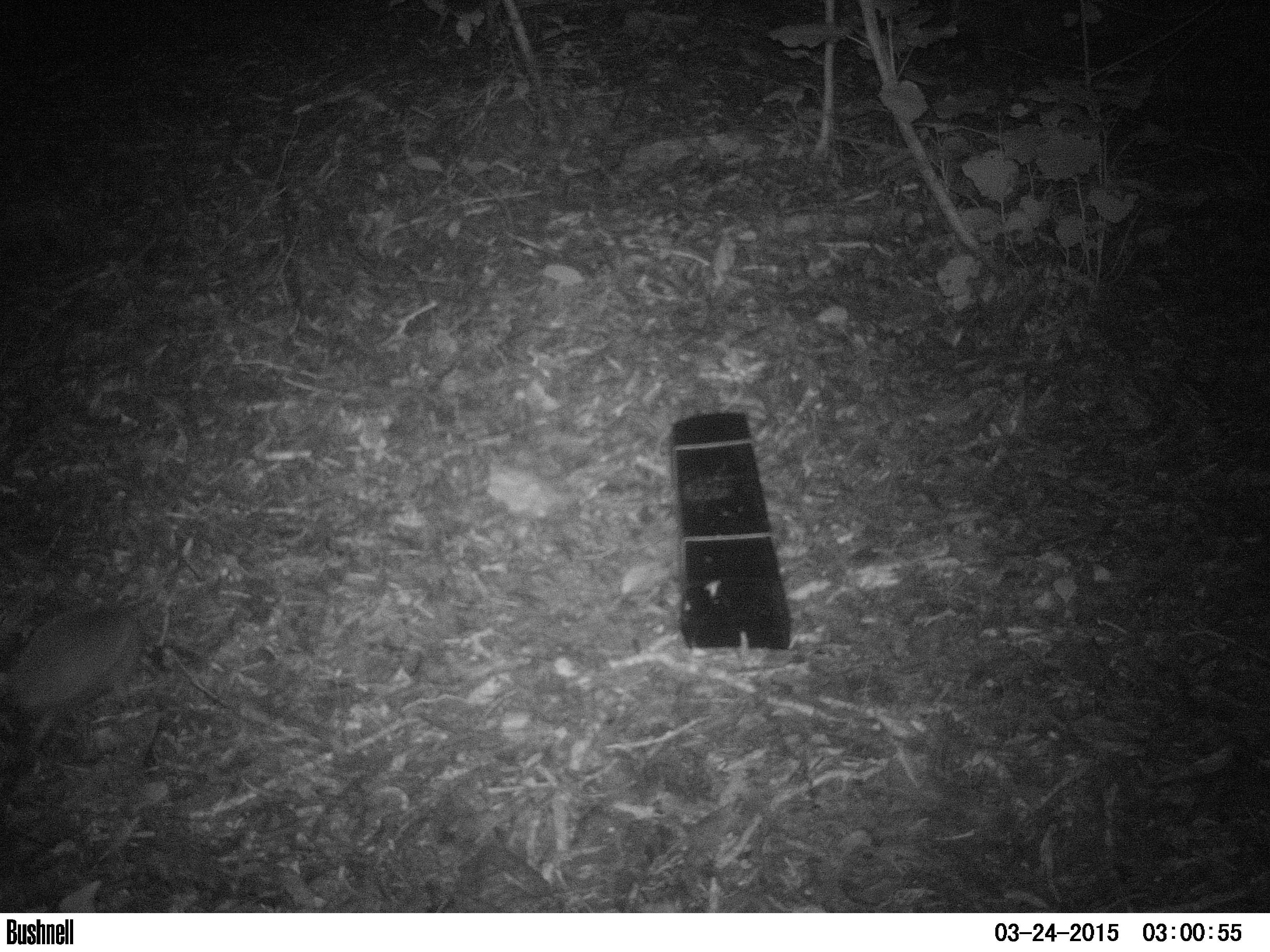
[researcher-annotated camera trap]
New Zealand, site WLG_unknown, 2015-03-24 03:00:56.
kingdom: Animalia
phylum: Chordata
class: Mammalia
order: Eulipotyphla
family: Erinaceidae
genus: Erinaceus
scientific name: Erinaceus europaeus europaeus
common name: european hedgehog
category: hedgehog